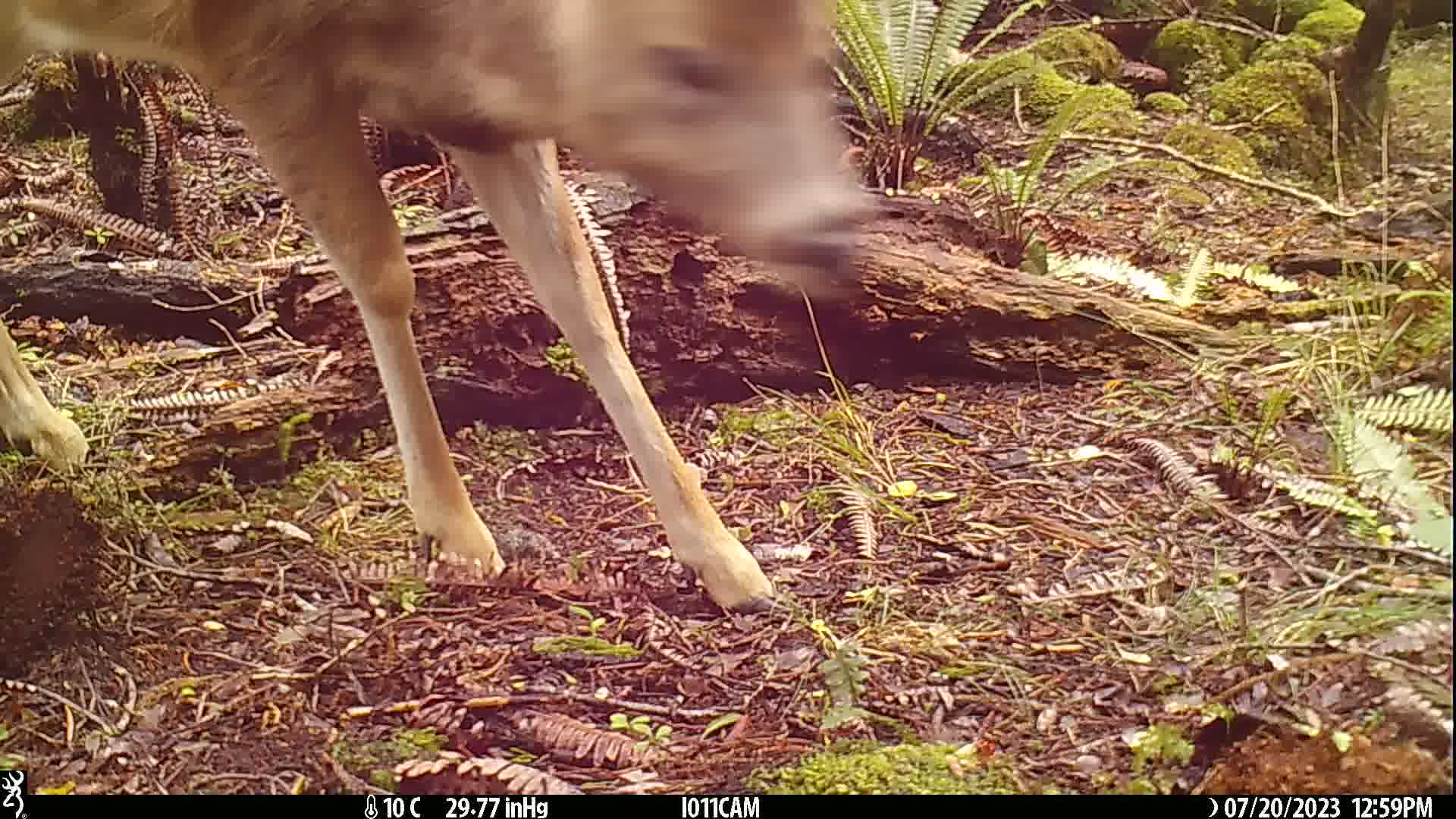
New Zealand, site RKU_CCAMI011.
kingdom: Animalia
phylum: Chordata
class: Mammalia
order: Artiodactyla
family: Cervidae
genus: Odocoileus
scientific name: Odocoileus virginianus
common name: white-tailed deer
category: white tailed deer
White tailed deer (white-tailed deer) (Odocoileus virginianus).